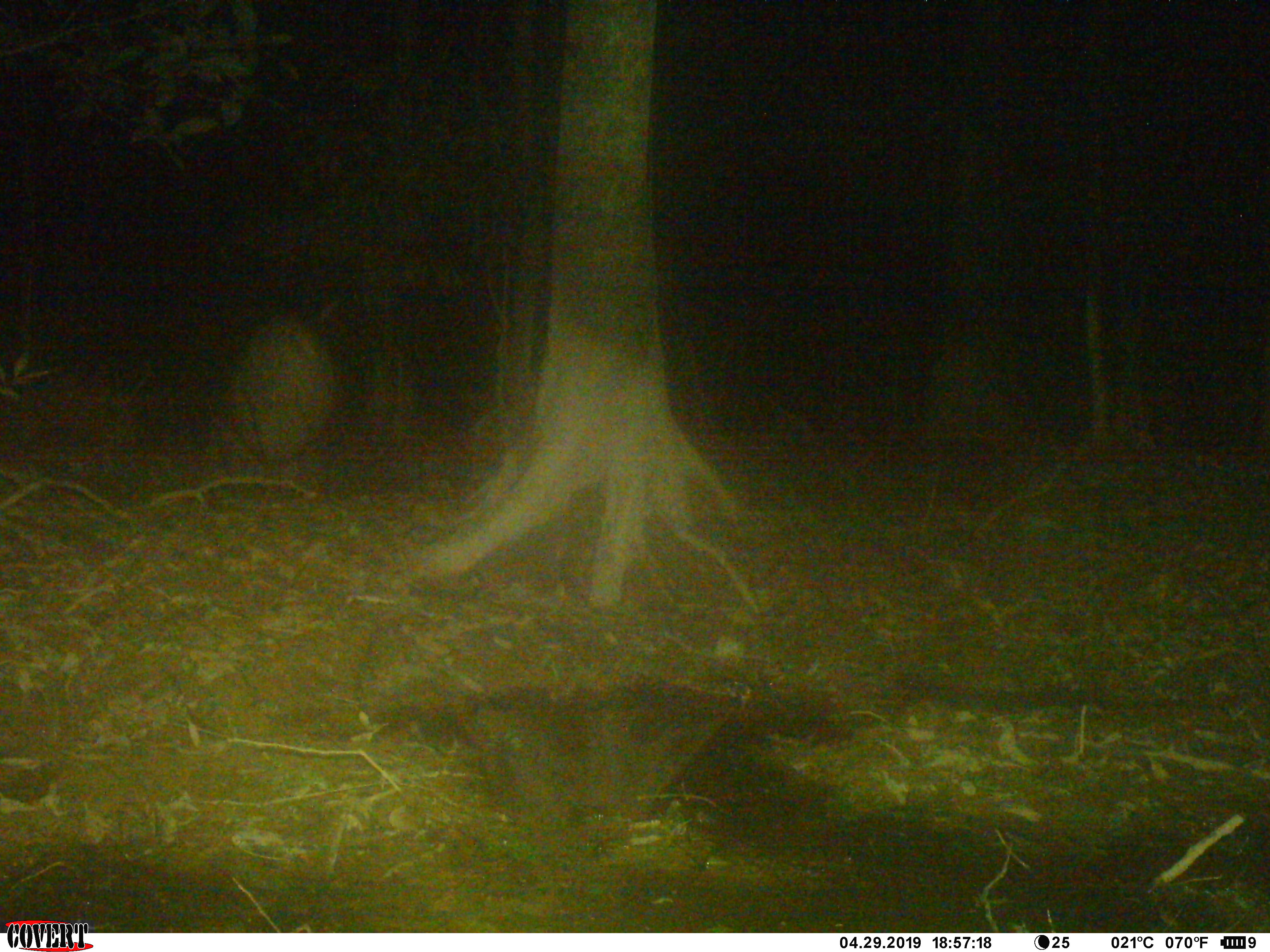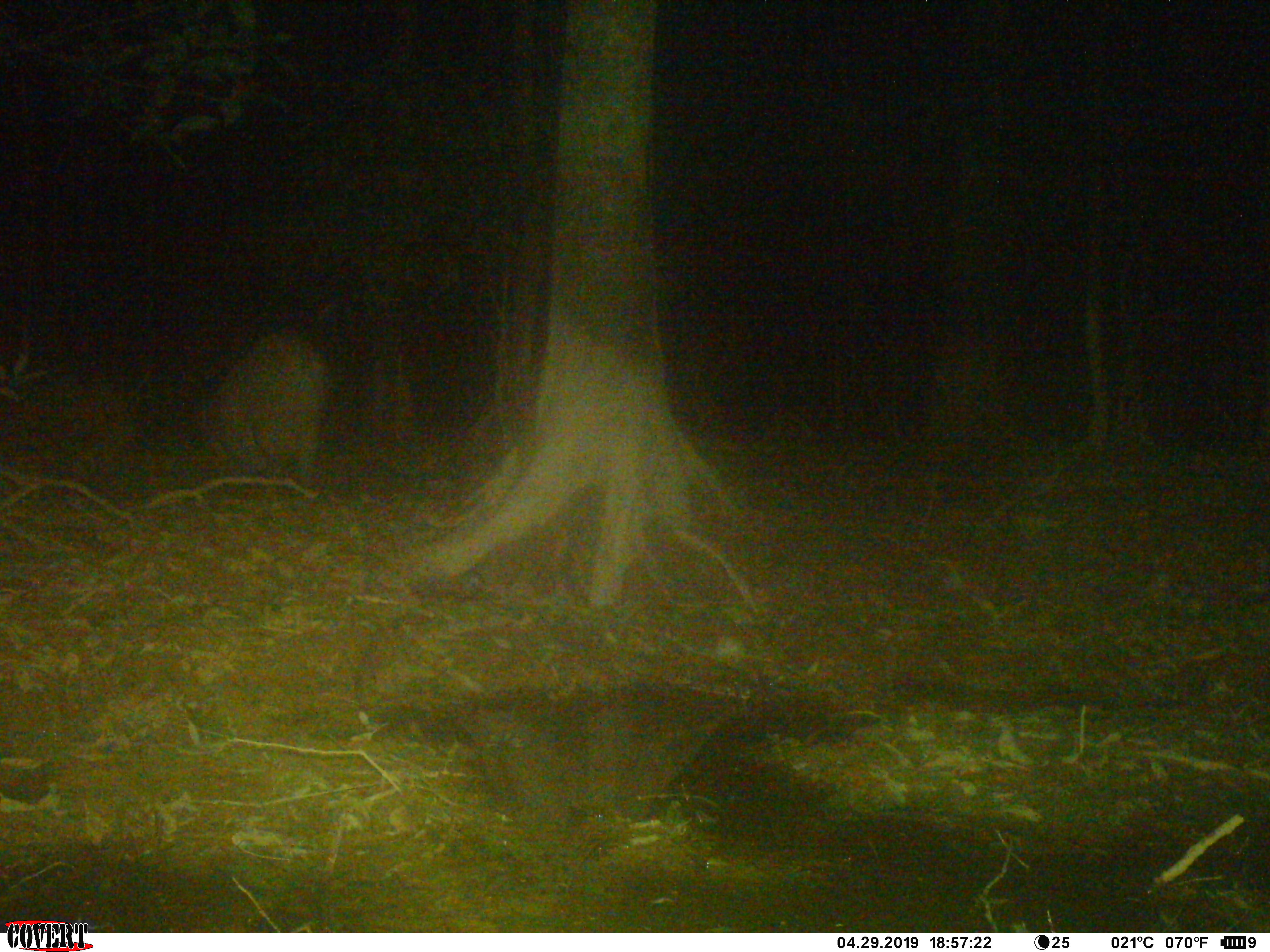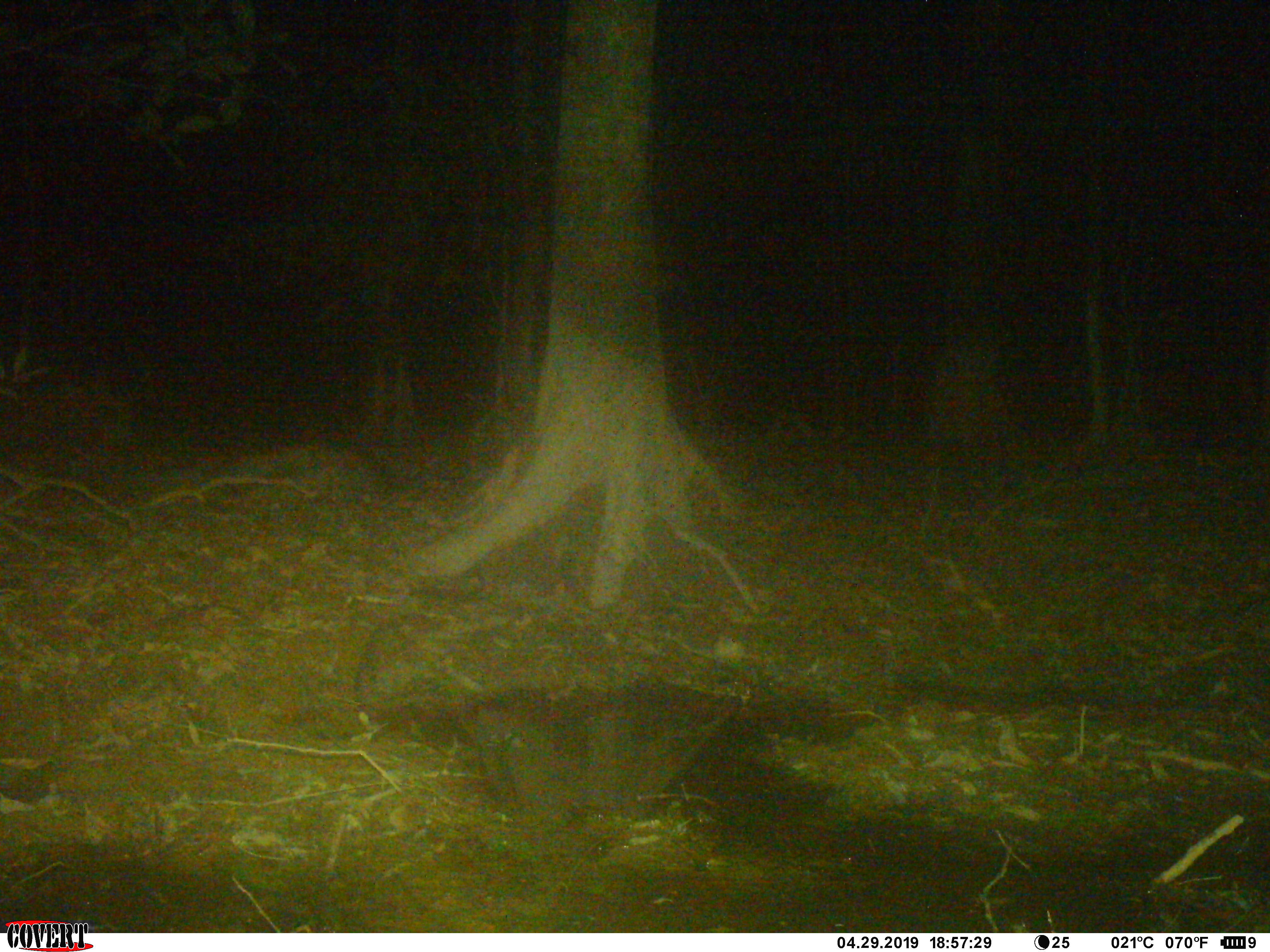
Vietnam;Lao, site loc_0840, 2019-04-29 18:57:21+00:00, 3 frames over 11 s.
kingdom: Animalia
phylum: Chordata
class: Mammalia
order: Artiodactyla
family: Suidae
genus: Sus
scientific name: Sus scrofa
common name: eurasian wild pig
Eurasian wild pig (Sus scrofa). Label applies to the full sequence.